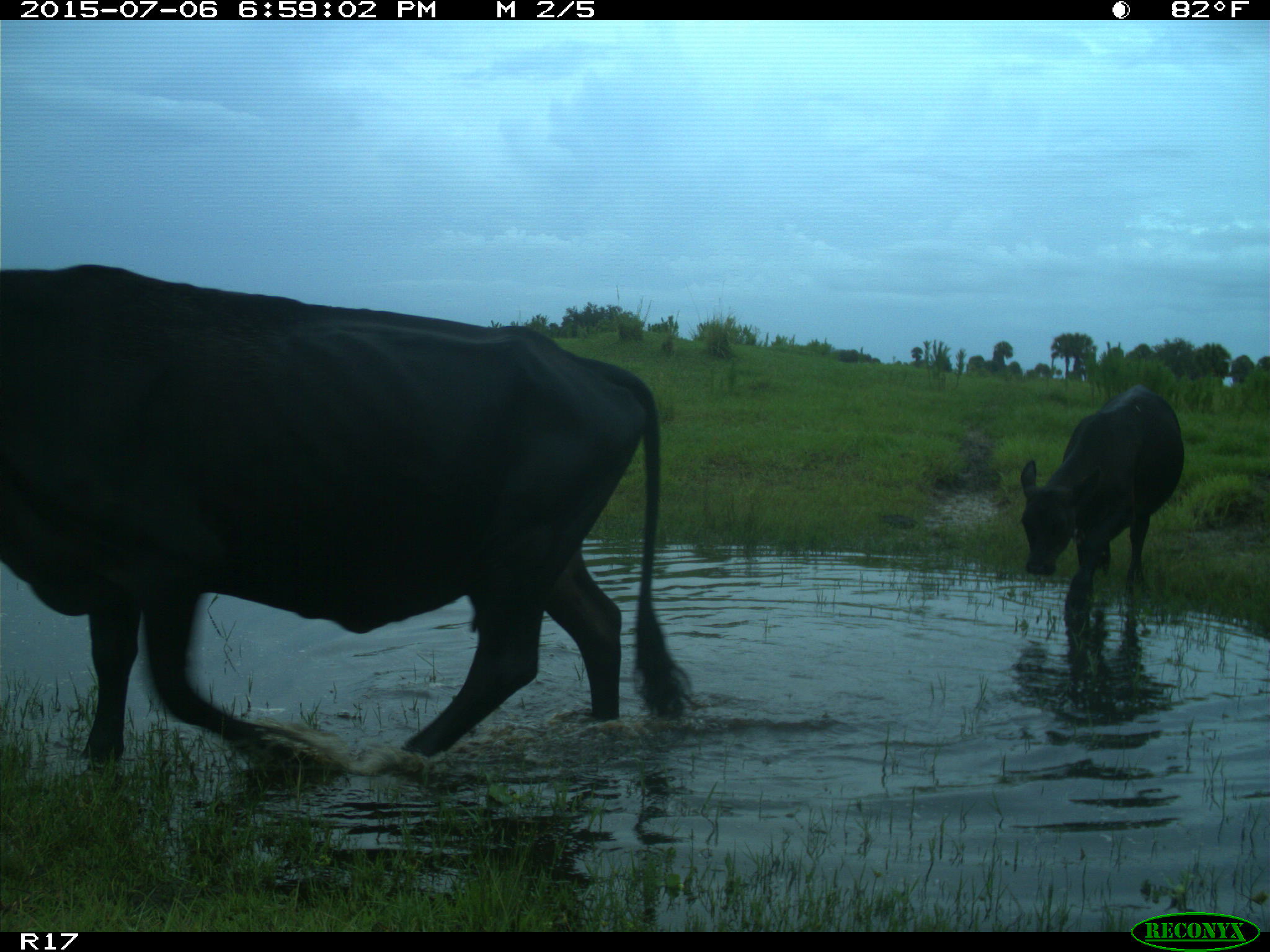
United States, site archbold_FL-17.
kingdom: Animalia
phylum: Chordata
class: Mammalia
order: Artiodactyla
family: Bovidae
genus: Bos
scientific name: Bos taurus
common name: domestic cow